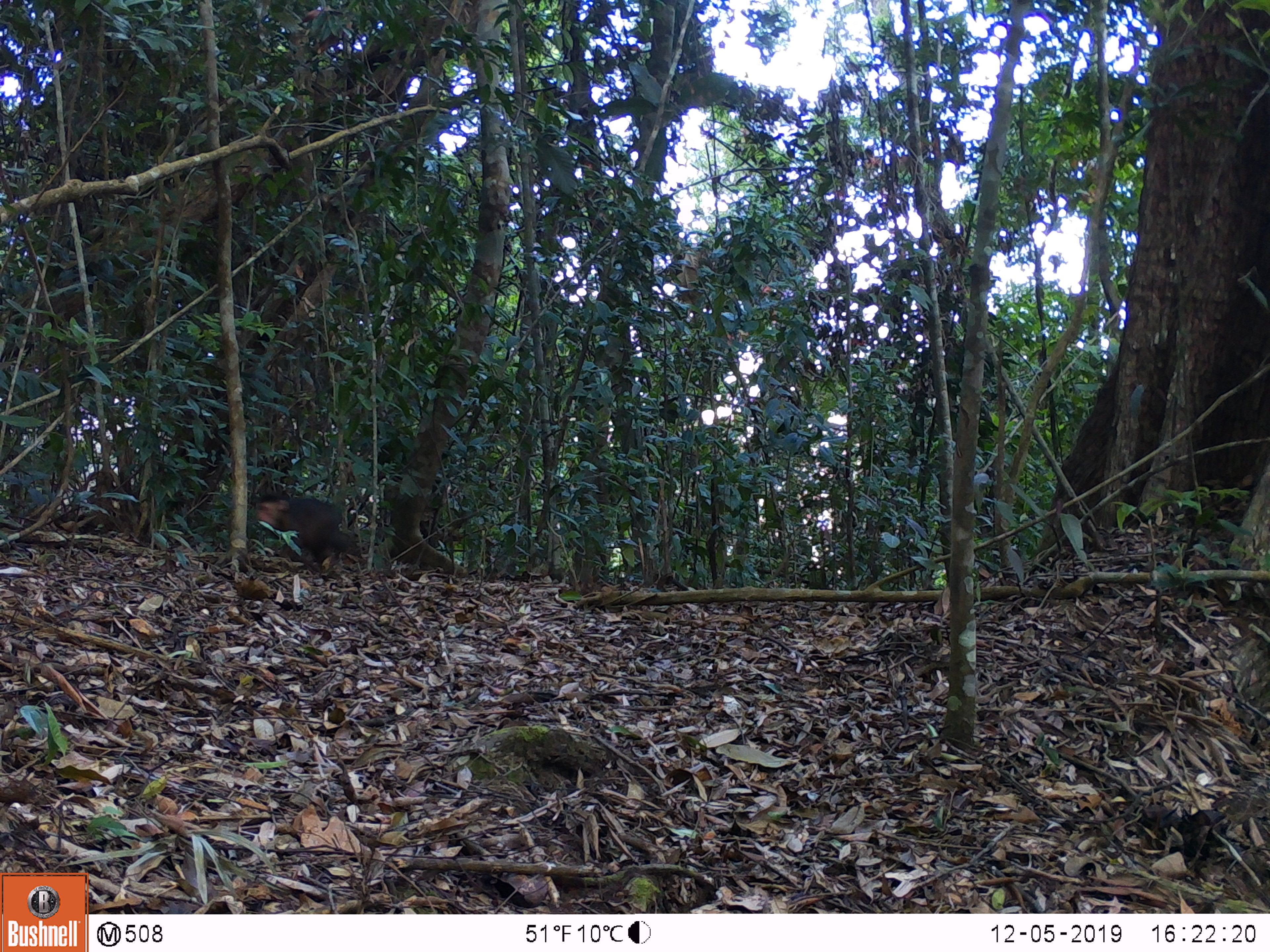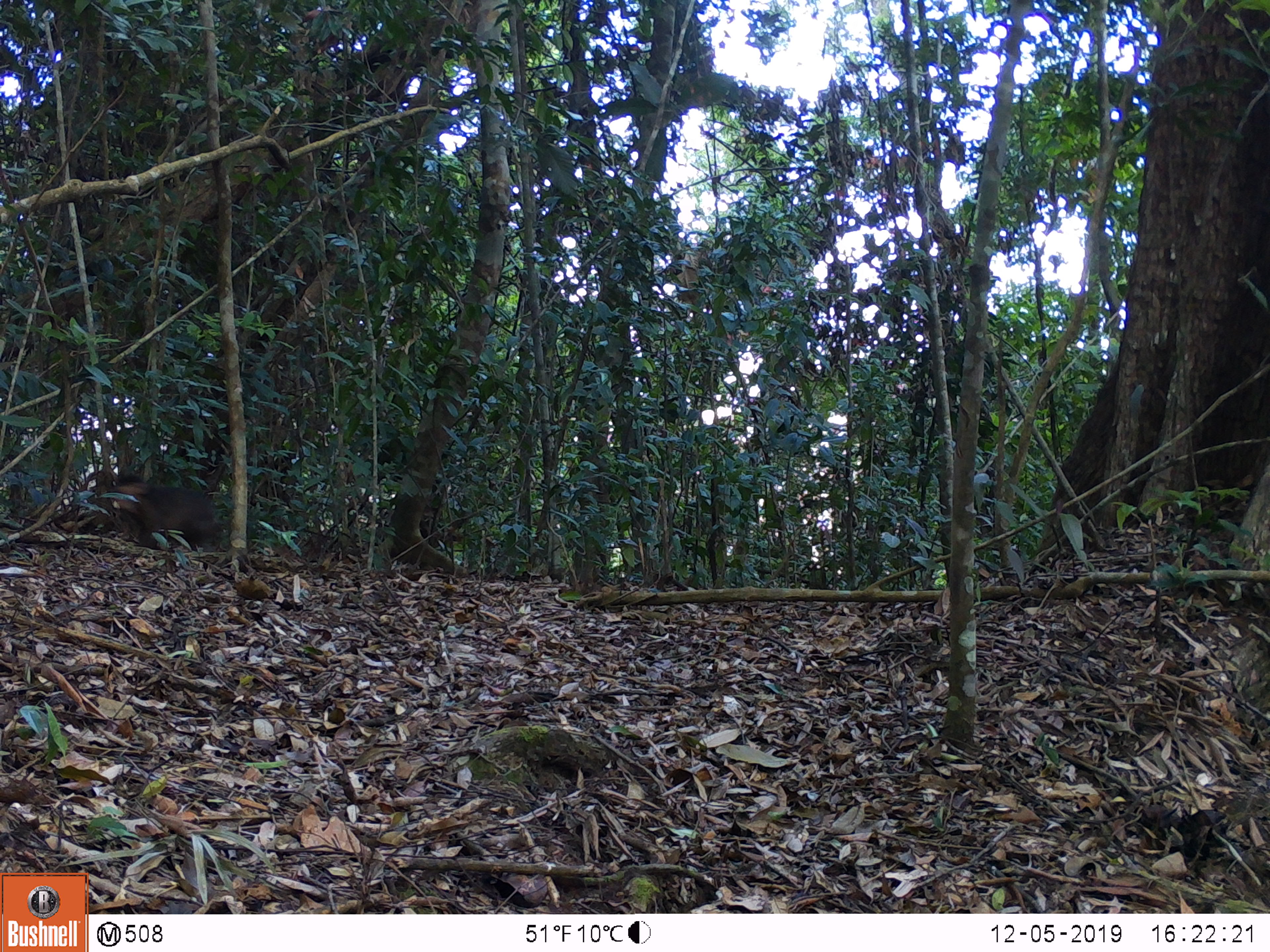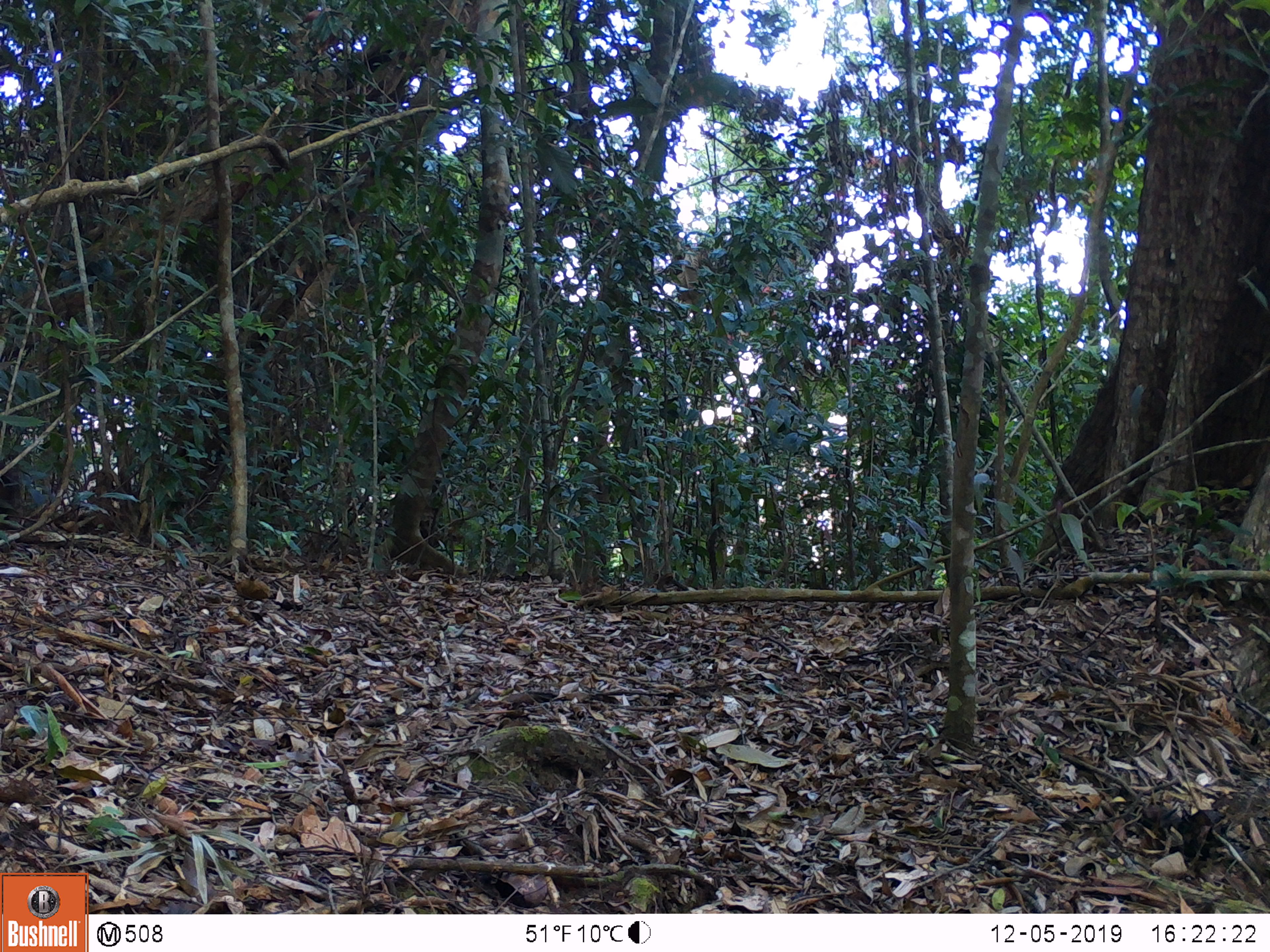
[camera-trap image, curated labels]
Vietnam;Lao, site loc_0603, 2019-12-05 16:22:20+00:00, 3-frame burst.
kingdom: Animalia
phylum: Chordata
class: Mammalia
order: Primates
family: Cercopithecidae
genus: Macaca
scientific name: Macaca arctoides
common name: stump-tailed macaque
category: stump tailed macaque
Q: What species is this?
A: Stump tailed macaque (stump-tailed macaque) (Macaca arctoides).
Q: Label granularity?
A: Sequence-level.